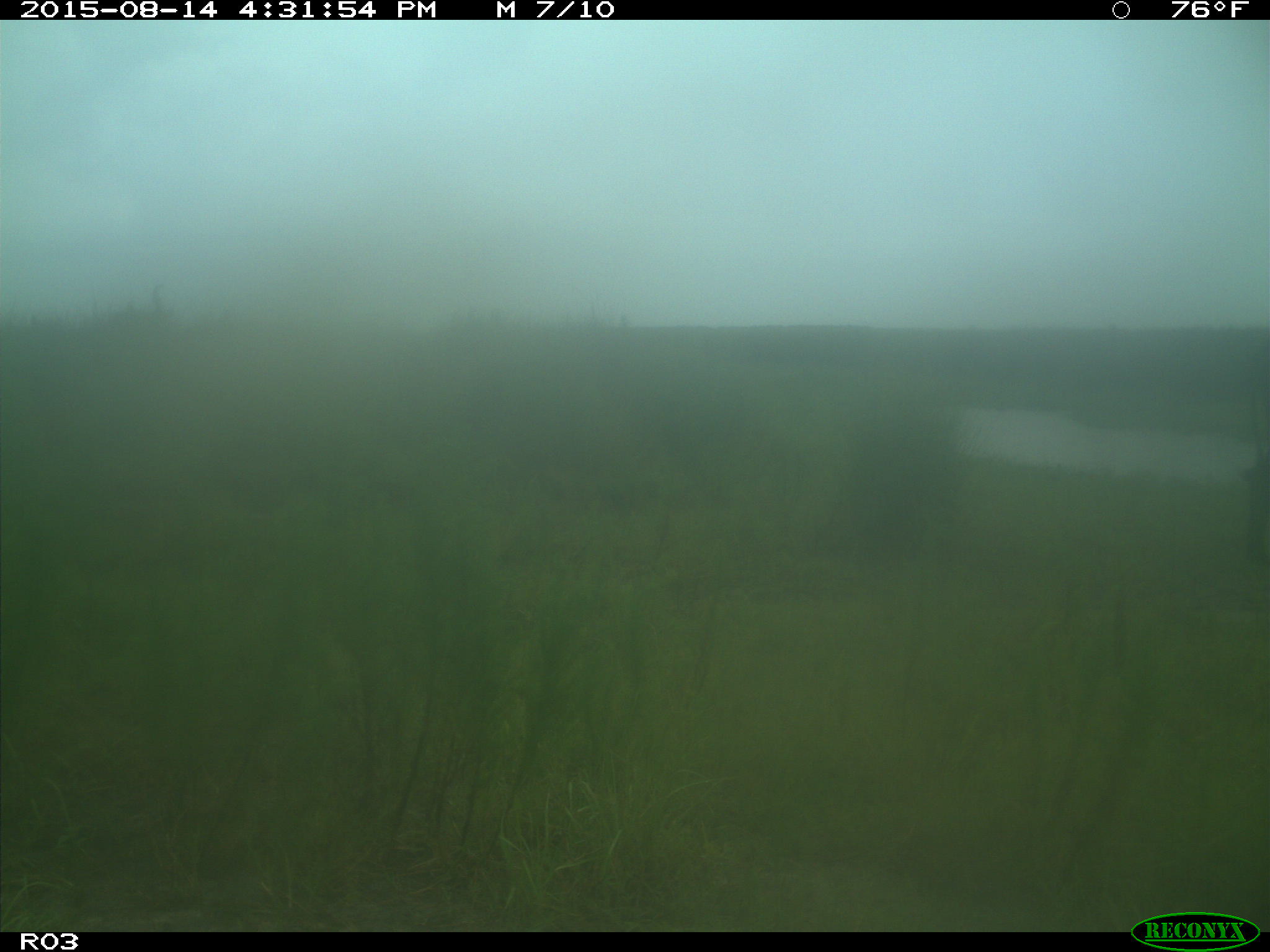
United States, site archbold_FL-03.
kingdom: Animalia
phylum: Chordata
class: Mammalia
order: Artiodactyla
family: Bovidae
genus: Bos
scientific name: Bos taurus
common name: domestic cow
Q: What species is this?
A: Bos taurus (domestic cow).